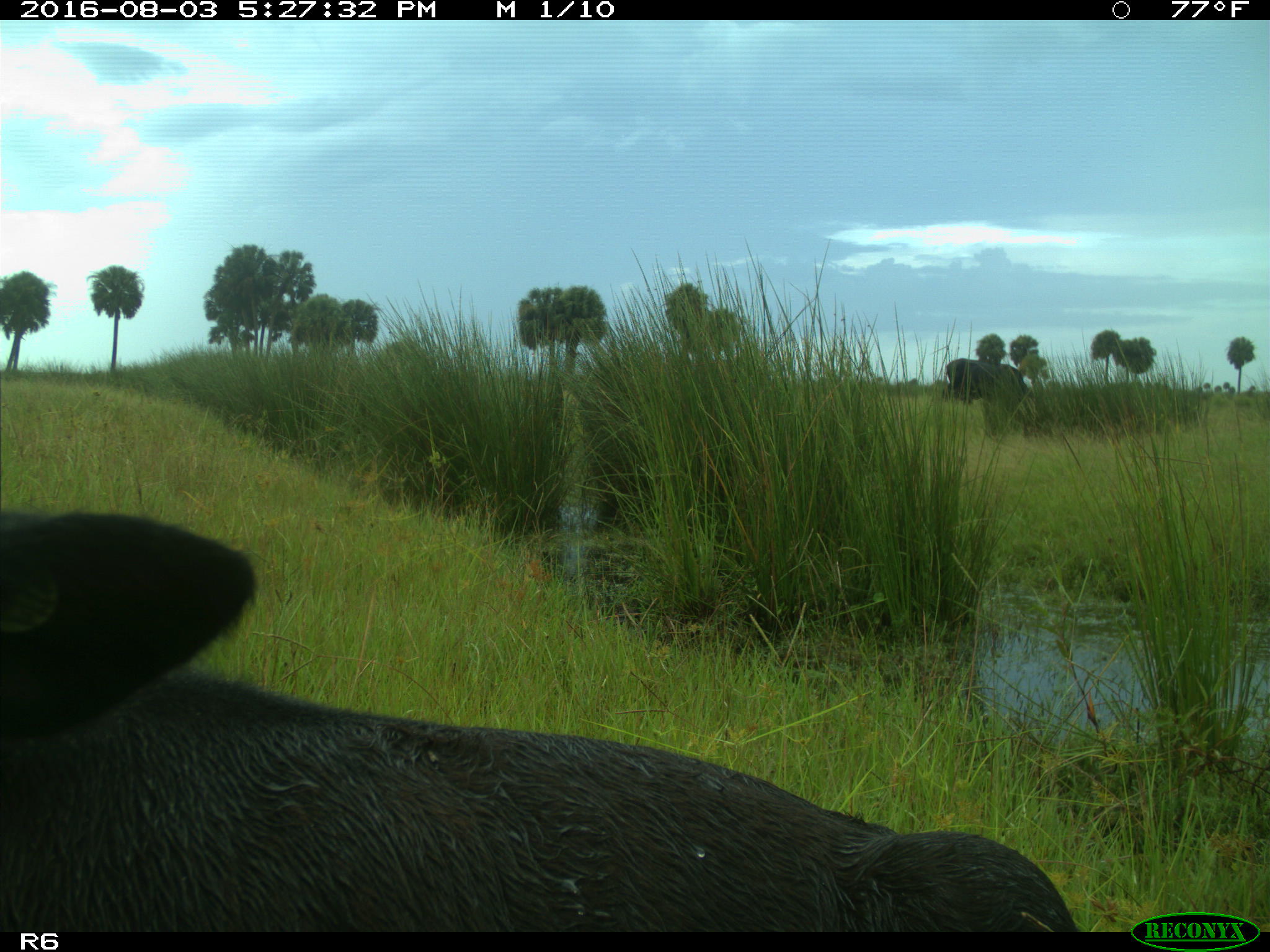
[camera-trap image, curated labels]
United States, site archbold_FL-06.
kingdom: Animalia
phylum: Chordata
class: Mammalia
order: Artiodactyla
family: Bovidae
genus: Bos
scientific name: Bos taurus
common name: domestic cow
Bos taurus (domestic cow).